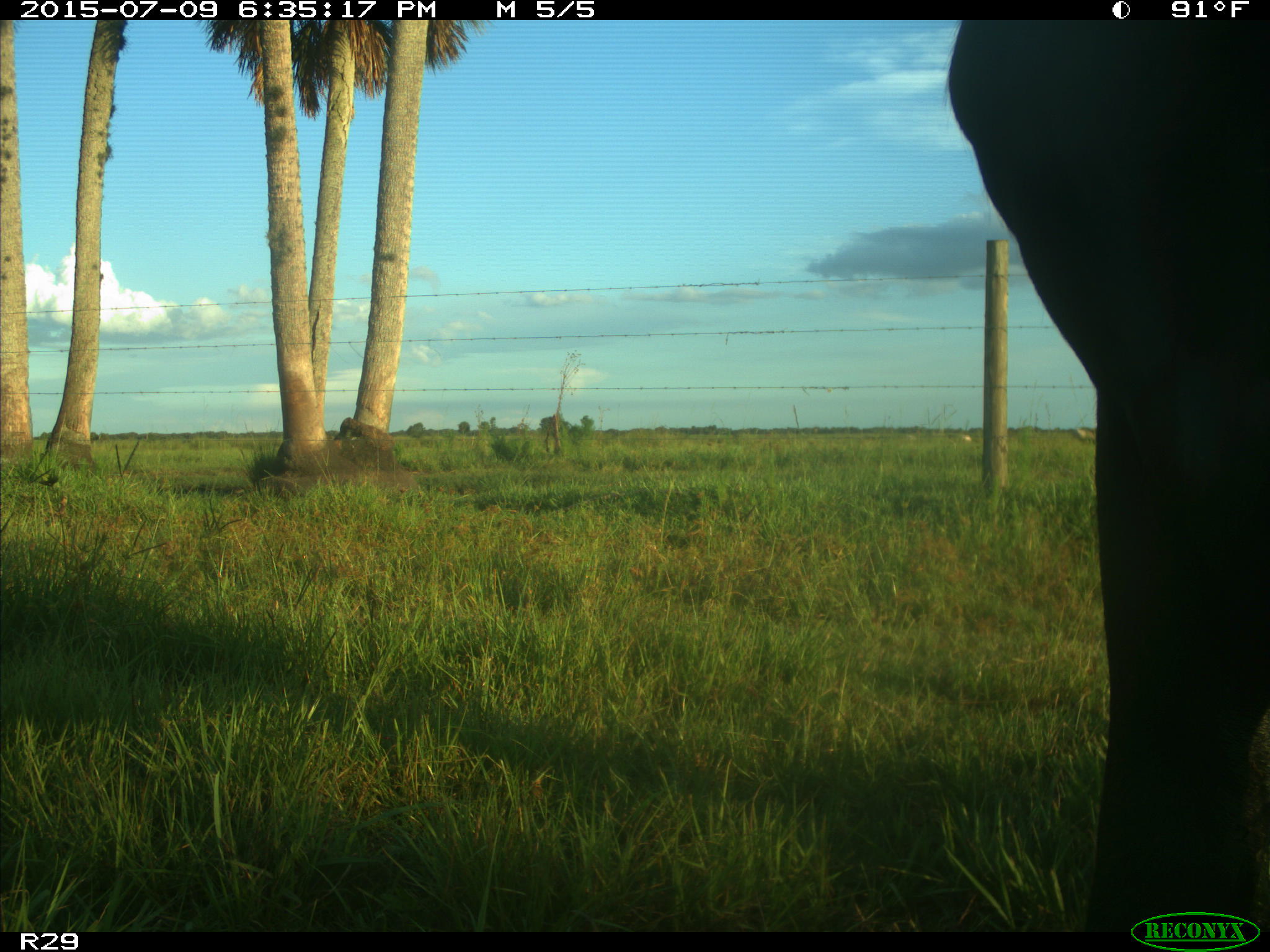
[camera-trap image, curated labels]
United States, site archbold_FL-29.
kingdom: Animalia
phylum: Chordata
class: Mammalia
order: Artiodactyla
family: Bovidae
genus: Bos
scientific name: Bos taurus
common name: domestic cow